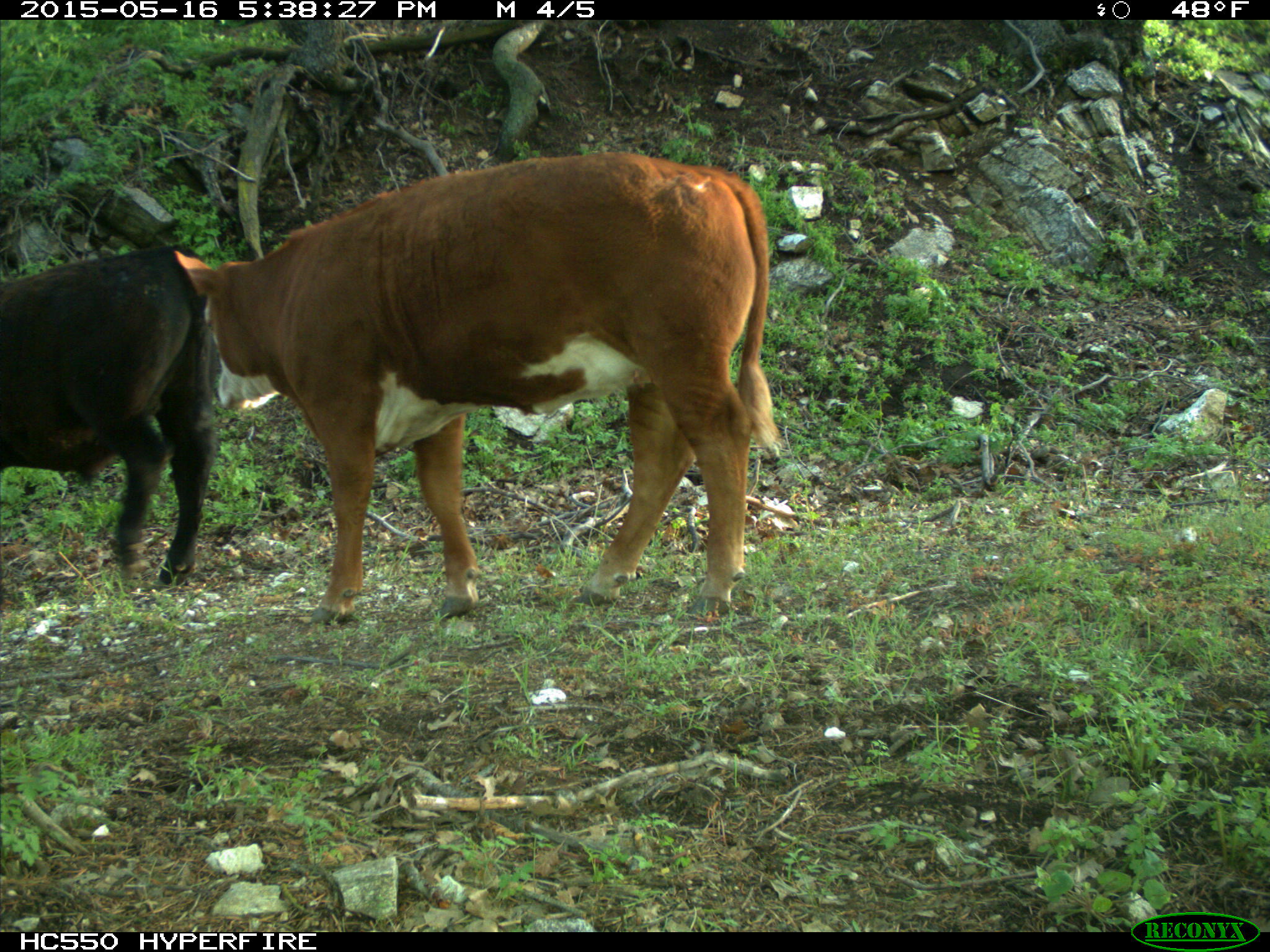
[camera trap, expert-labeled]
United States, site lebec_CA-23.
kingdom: Animalia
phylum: Chordata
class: Mammalia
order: Artiodactyla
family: Bovidae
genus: Bos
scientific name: Bos taurus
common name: domestic cow